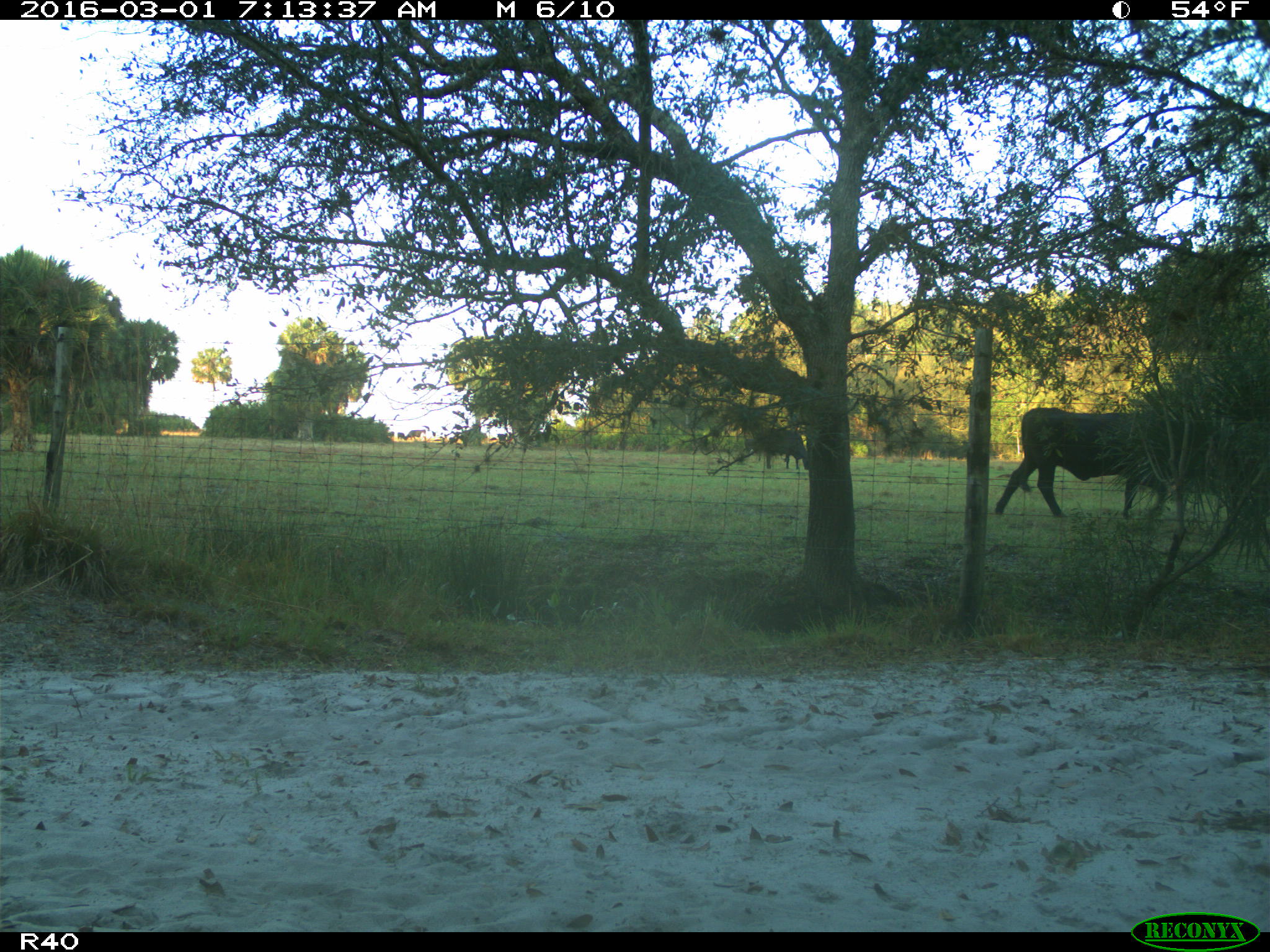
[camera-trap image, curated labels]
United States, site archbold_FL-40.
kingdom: Animalia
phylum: Chordata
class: Mammalia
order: Artiodactyla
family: Bovidae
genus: Bos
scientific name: Bos taurus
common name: domestic cow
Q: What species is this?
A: Bos taurus (domestic cow).